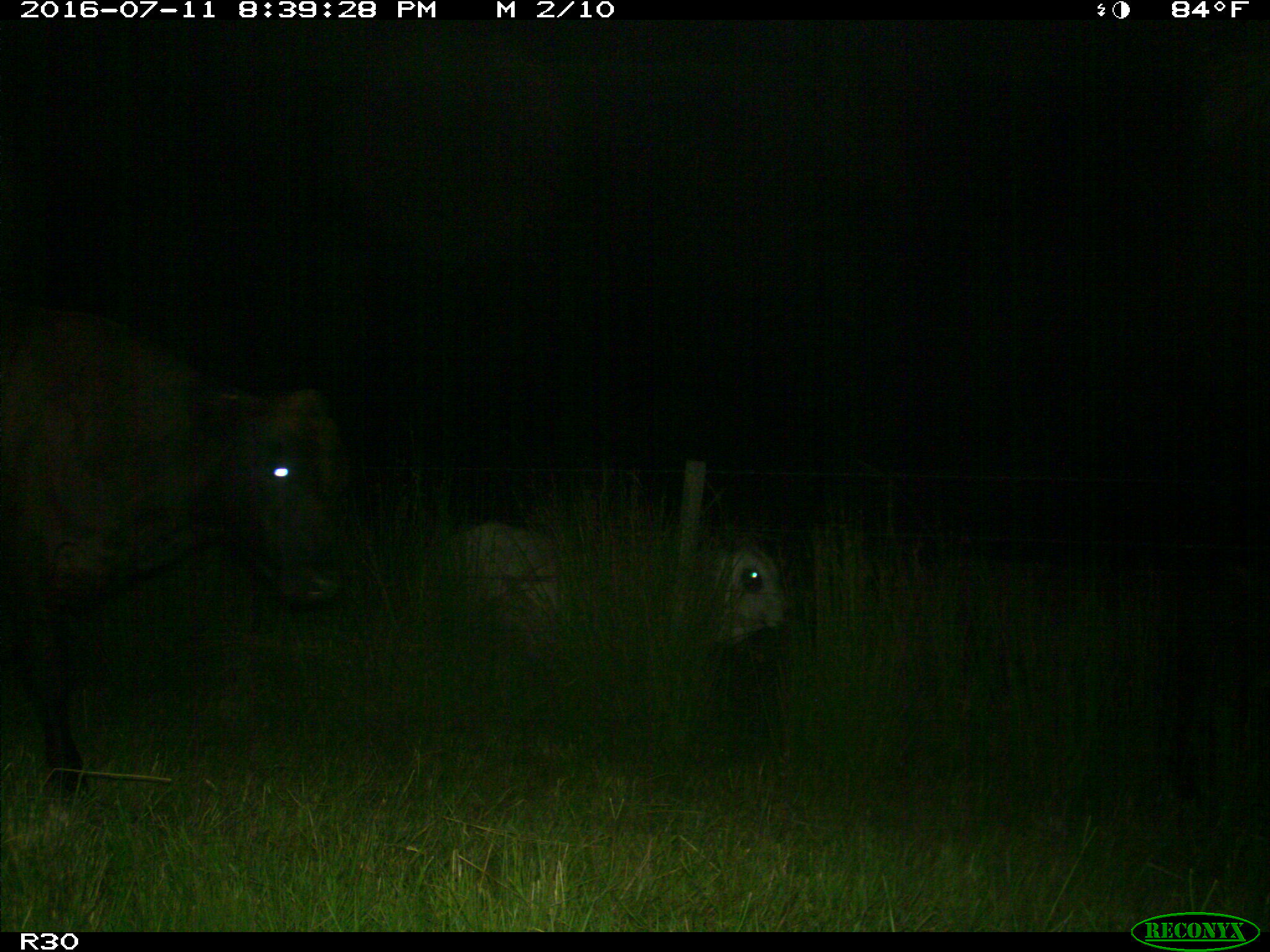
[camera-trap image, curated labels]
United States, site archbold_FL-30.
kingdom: Animalia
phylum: Chordata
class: Mammalia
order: Artiodactyla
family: Bovidae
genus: Bos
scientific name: Bos taurus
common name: domestic cow